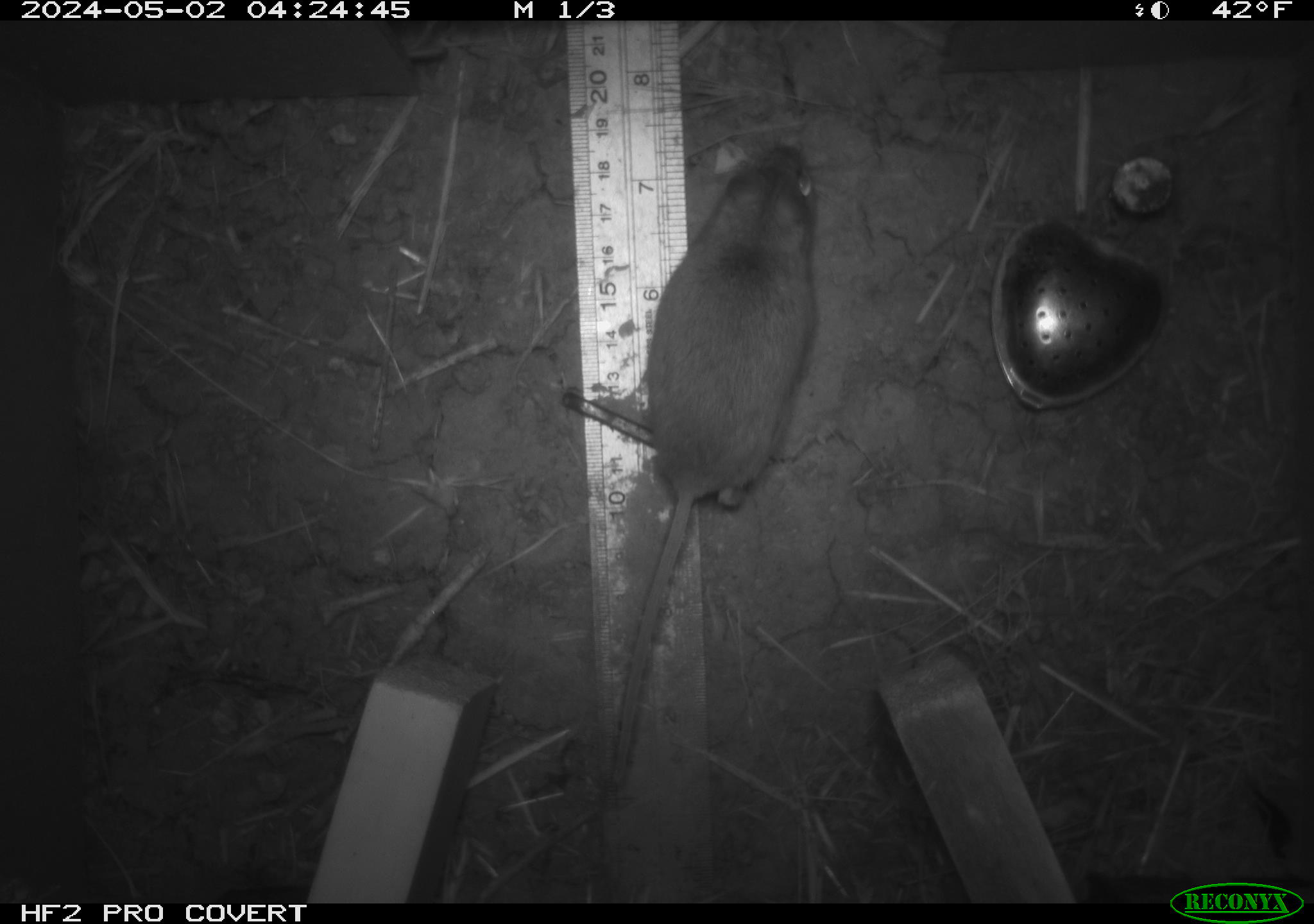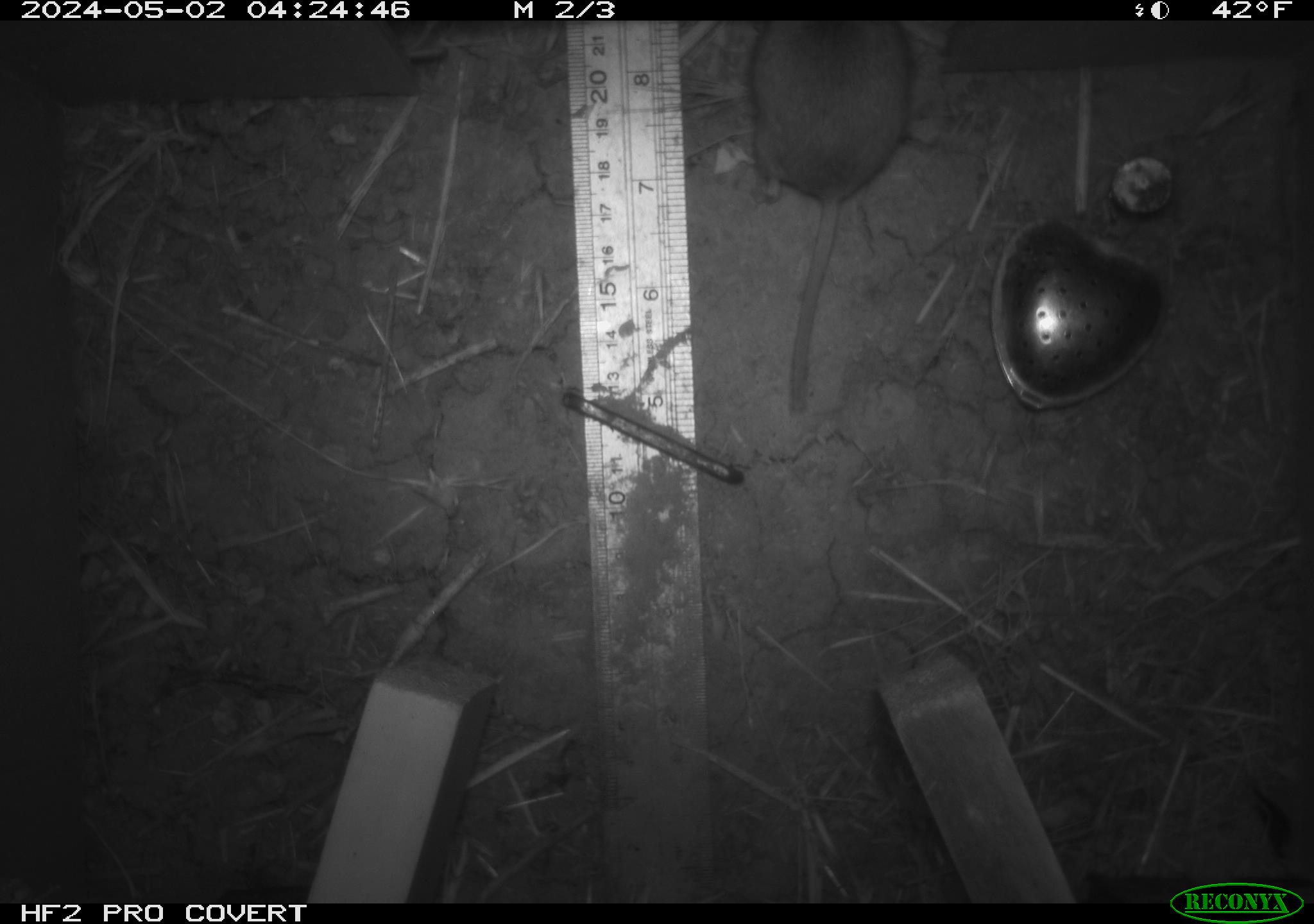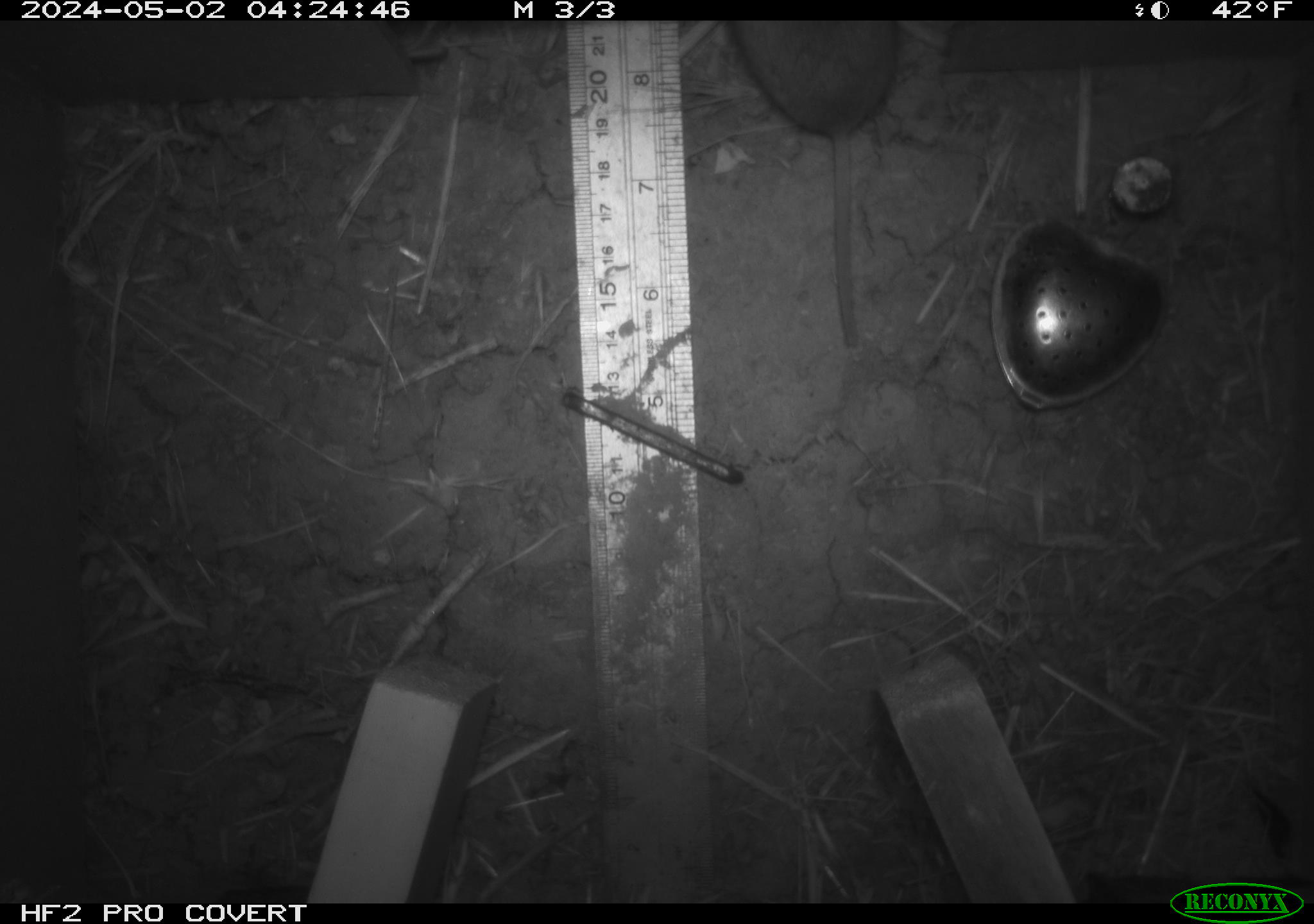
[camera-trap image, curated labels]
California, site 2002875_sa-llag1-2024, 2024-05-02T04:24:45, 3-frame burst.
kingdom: Animalia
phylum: Chordata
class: Mammalia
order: Rodentia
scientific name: Rodentia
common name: mouse species